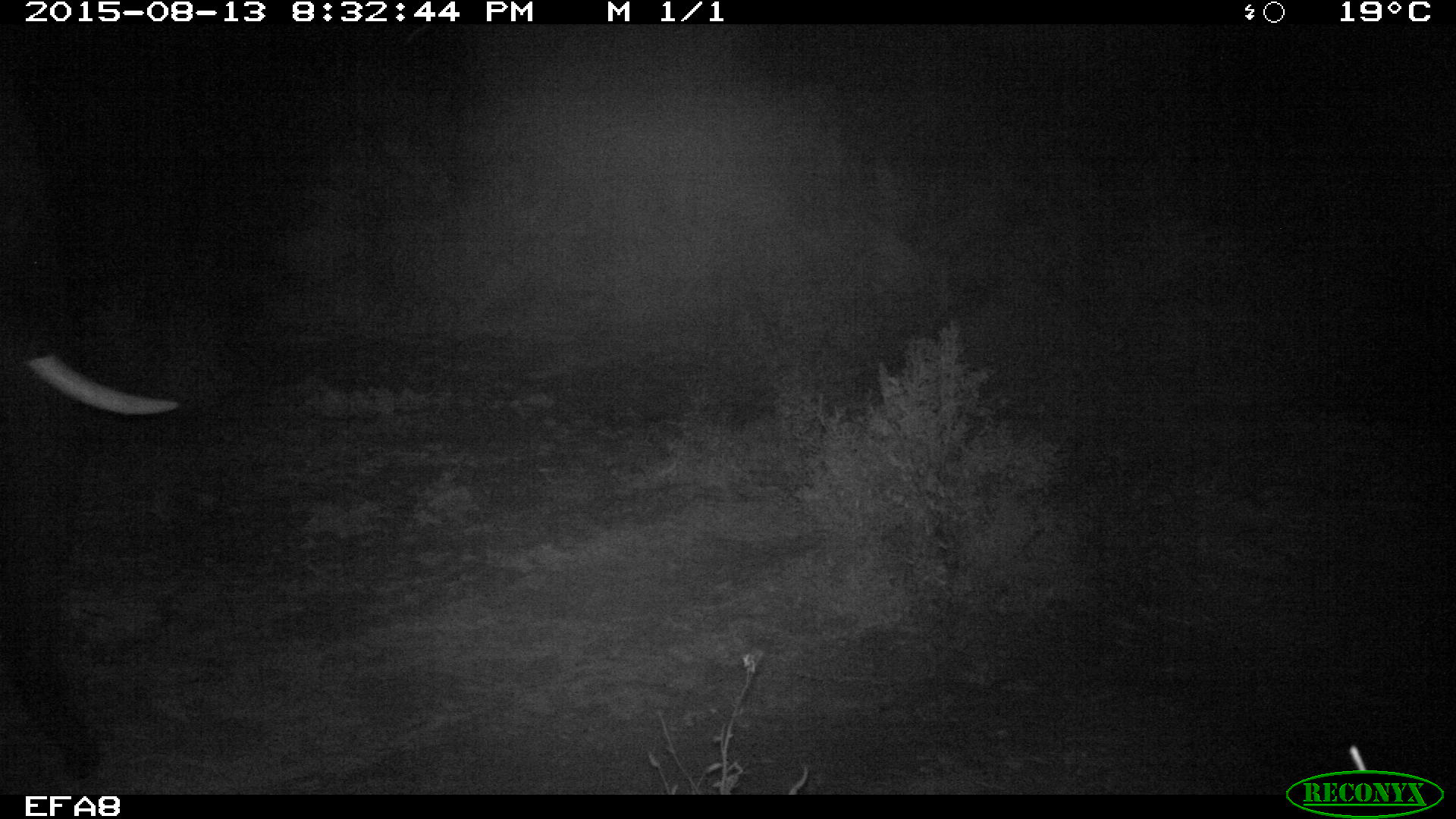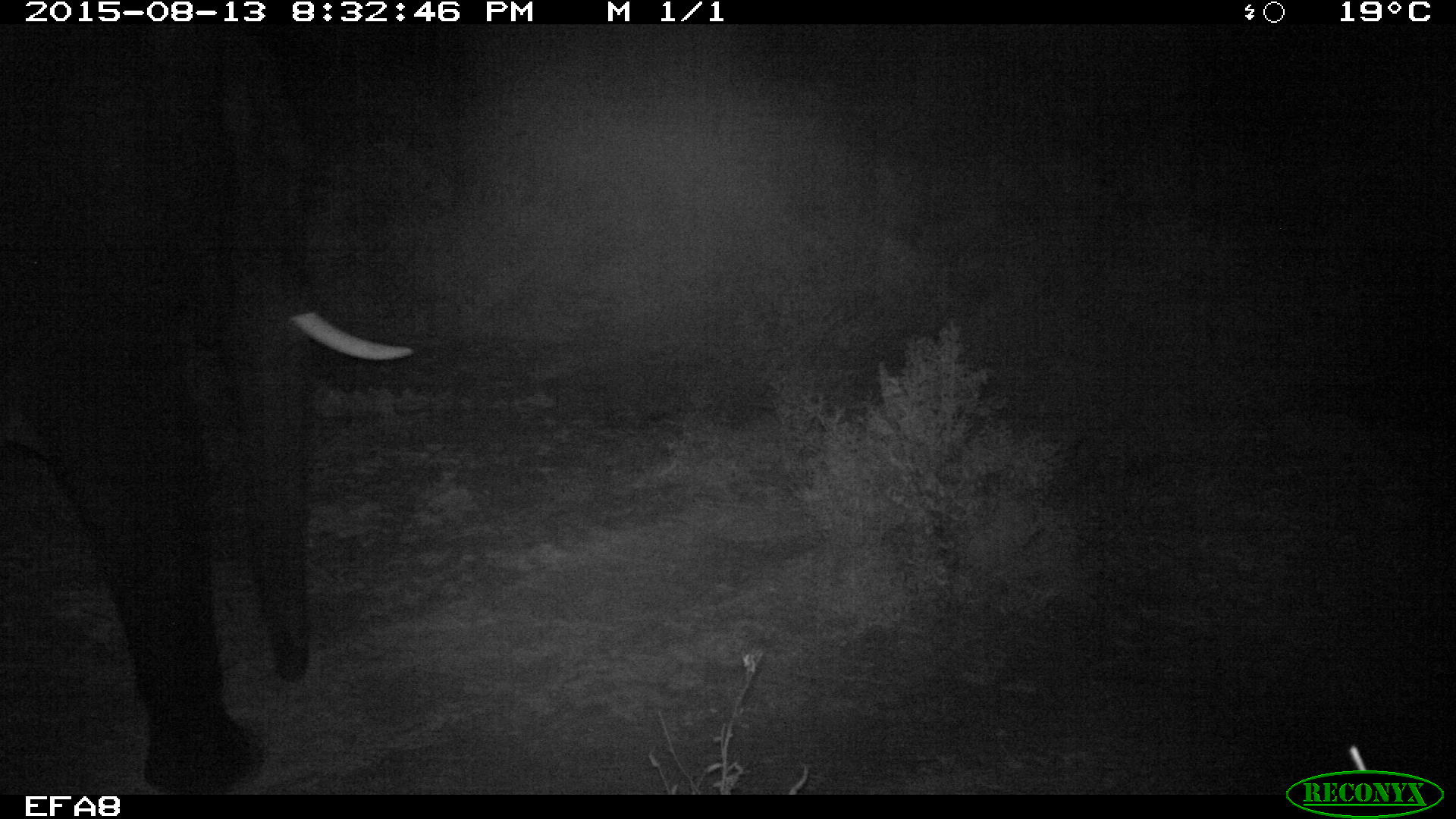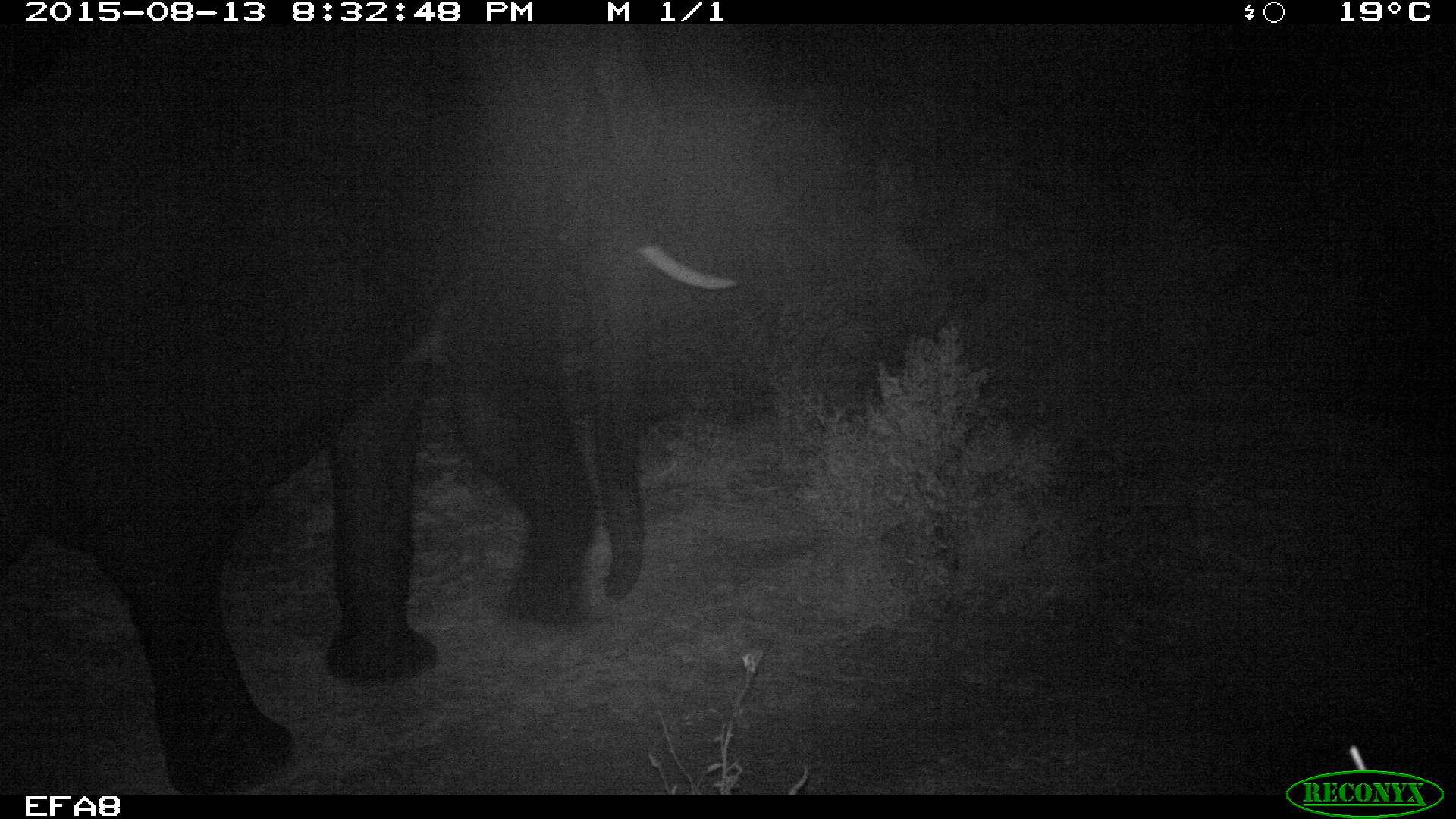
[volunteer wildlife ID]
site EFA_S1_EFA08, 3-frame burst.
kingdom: Animalia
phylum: Chordata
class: Mammalia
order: Proboscidea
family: Elephantidae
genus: Loxodonta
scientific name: Loxodonta africana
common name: african bush elephant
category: elephant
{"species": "elephant (african bush elephant) (Loxodonta africana)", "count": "1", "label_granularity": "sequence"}